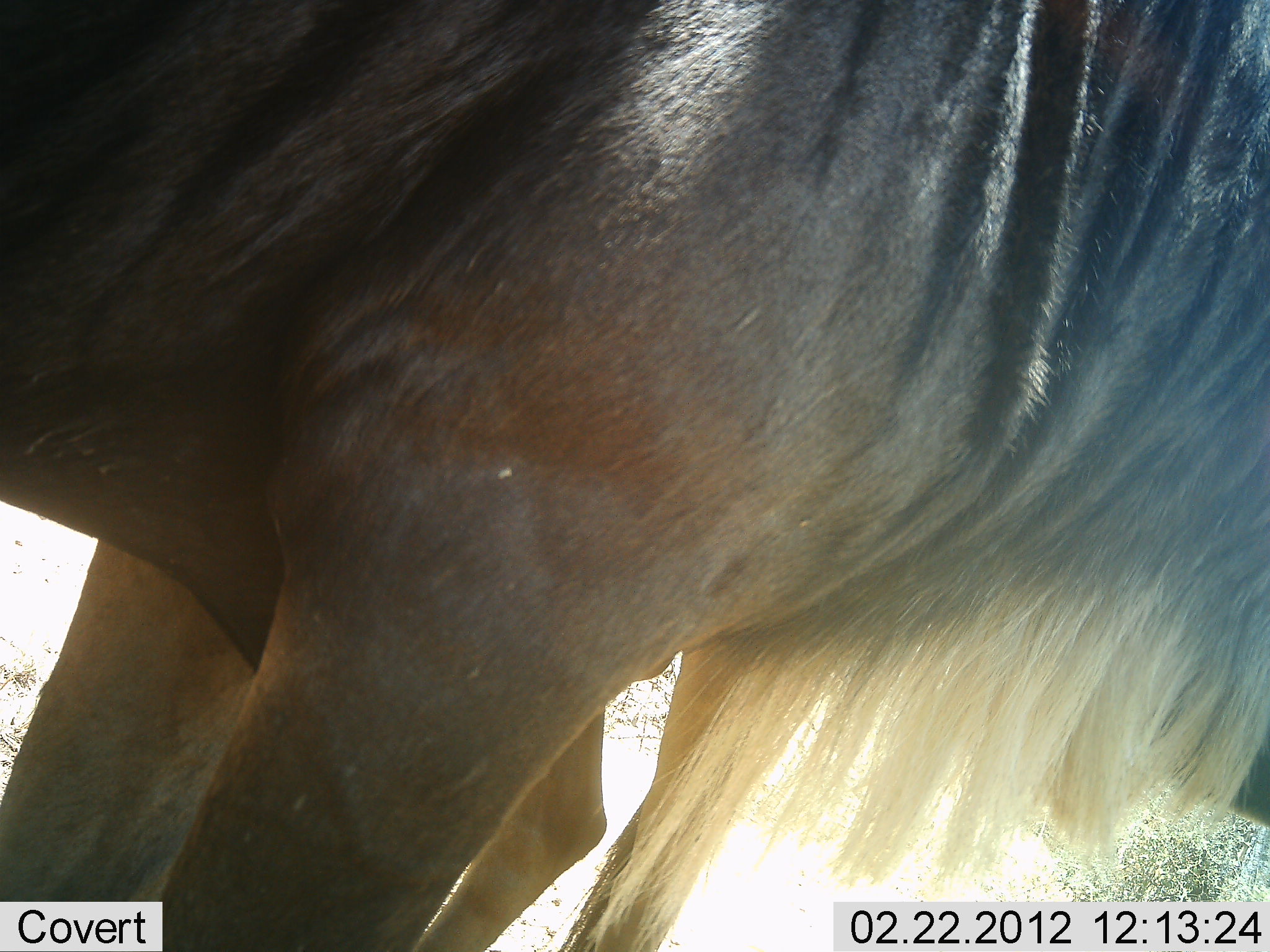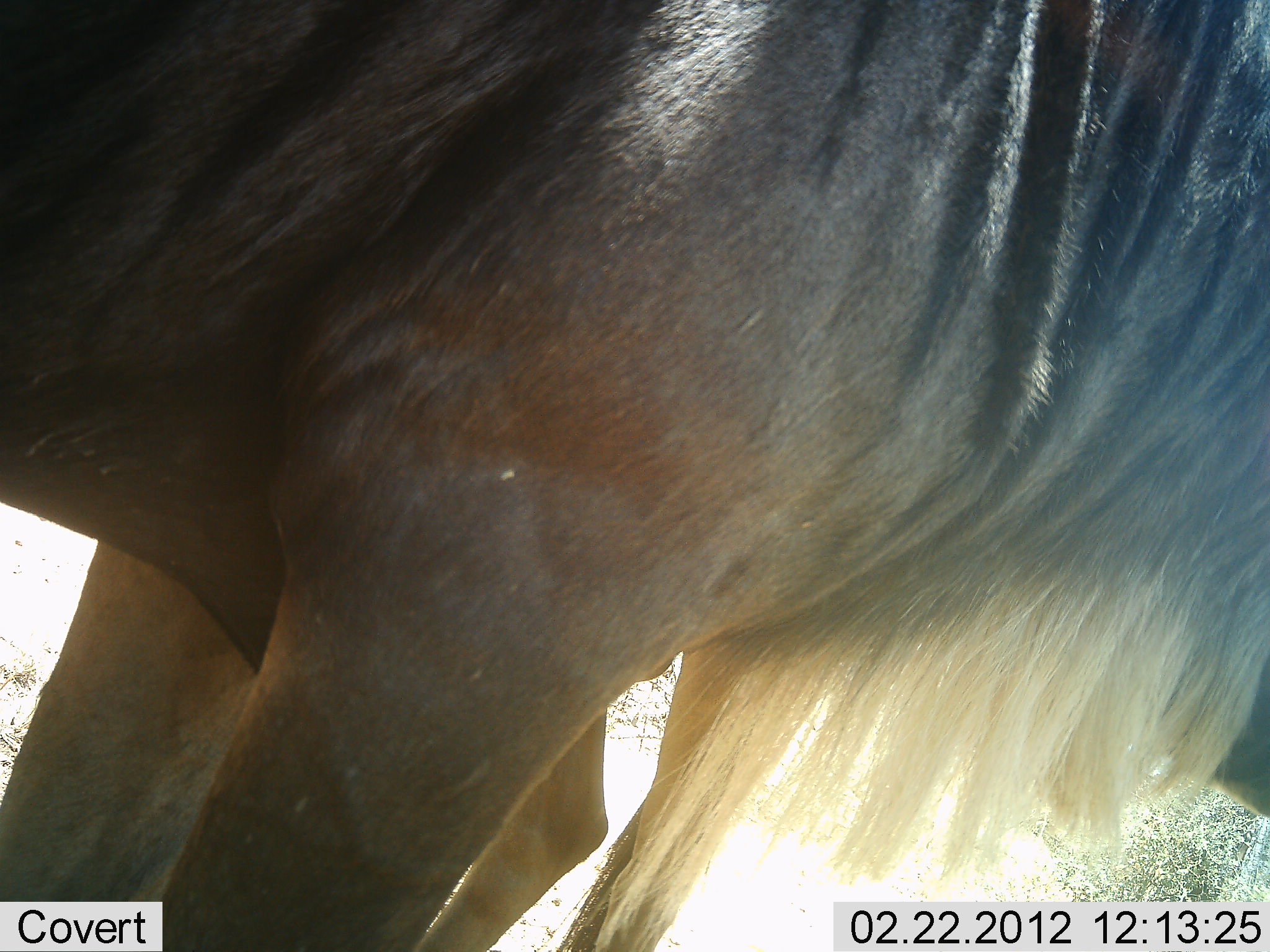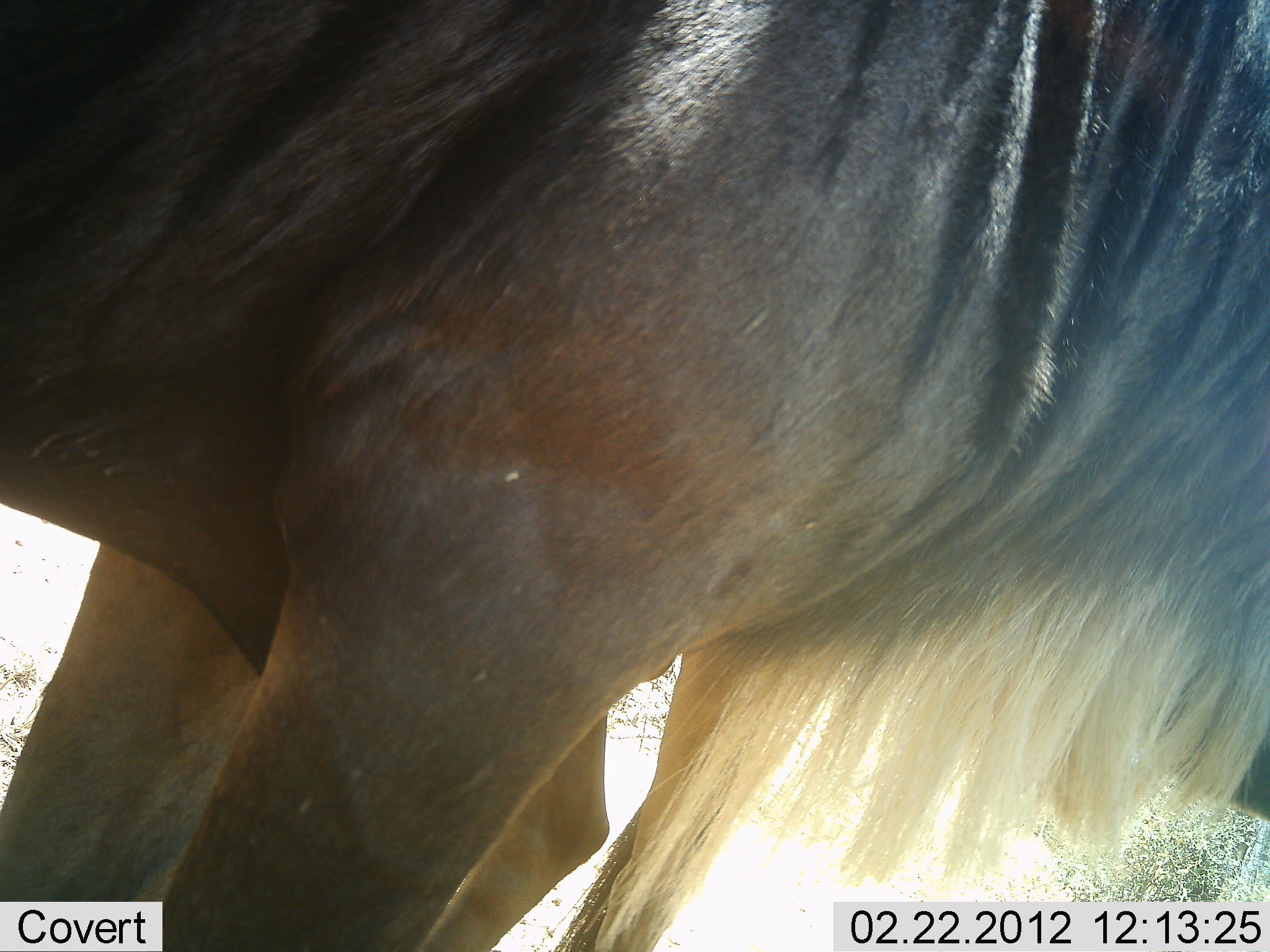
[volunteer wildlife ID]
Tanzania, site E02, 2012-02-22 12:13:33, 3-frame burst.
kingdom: Animalia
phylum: Chordata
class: Mammalia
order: Artiodactyla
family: Bovidae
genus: Connochaetes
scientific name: Connochaetes taurinus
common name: blue wildebeest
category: wildebeest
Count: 1.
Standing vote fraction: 94%.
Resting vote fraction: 0%.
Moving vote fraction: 0%.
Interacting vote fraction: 0%.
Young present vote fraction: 0%.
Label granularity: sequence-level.